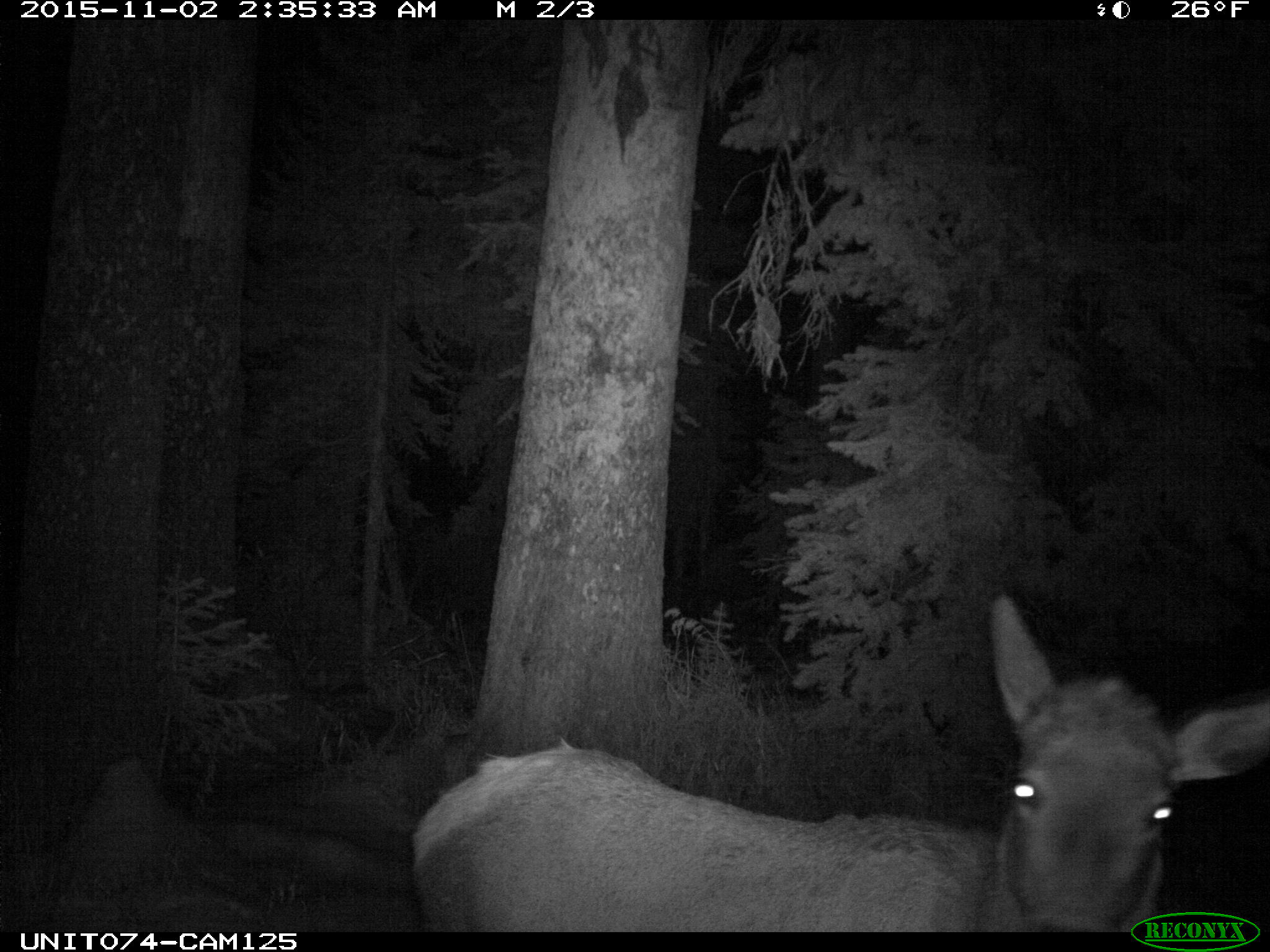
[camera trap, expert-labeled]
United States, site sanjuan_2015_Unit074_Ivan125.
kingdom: Animalia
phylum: Chordata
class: Mammalia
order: Artiodactyla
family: Cervidae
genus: Cervus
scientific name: Cervus elaphus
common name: red deer